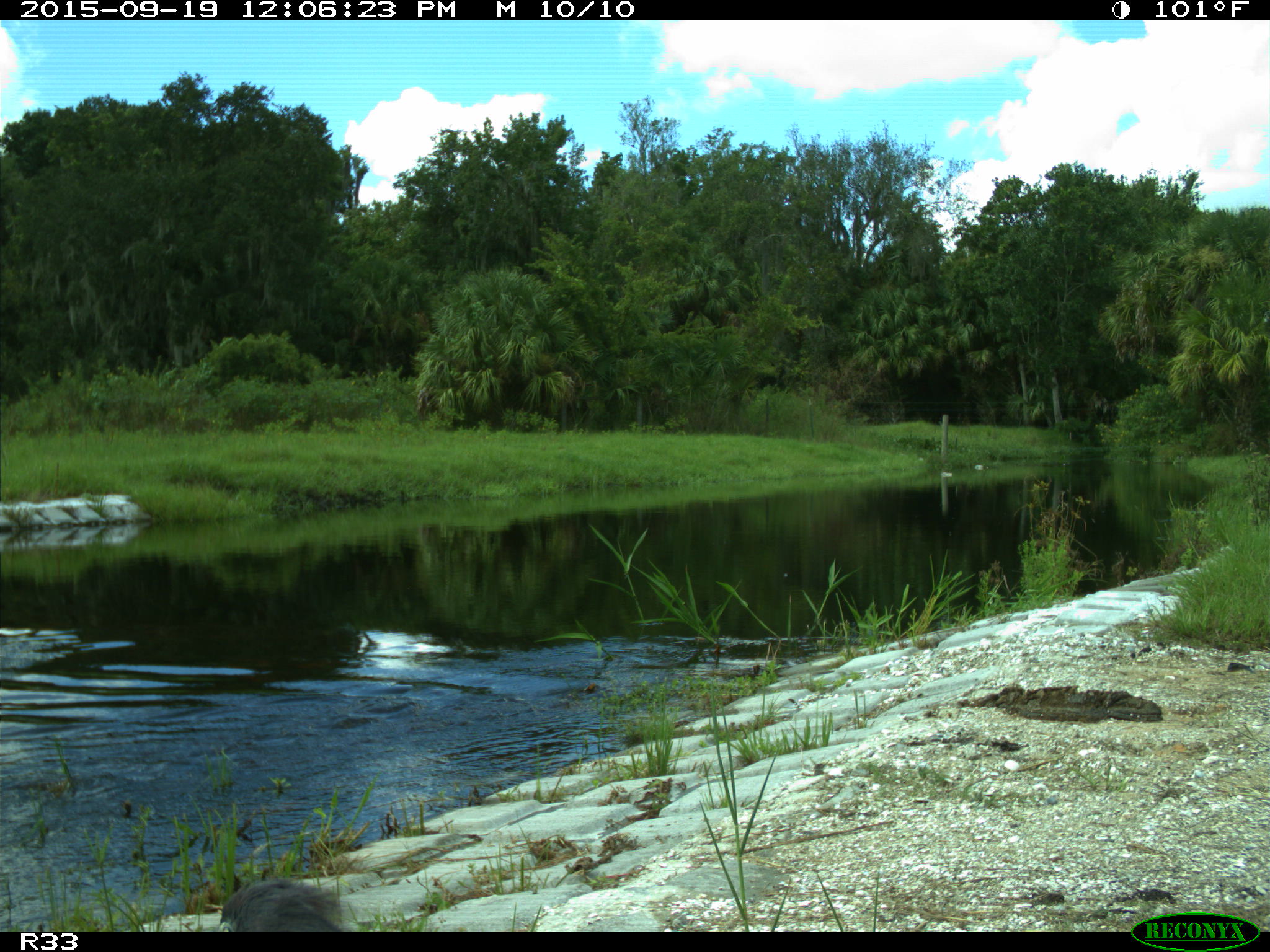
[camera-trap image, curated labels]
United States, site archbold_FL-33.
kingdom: Animalia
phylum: Chordata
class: Aves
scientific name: Aves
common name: birds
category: unidentified bird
Unidentified bird (birds) (Aves).